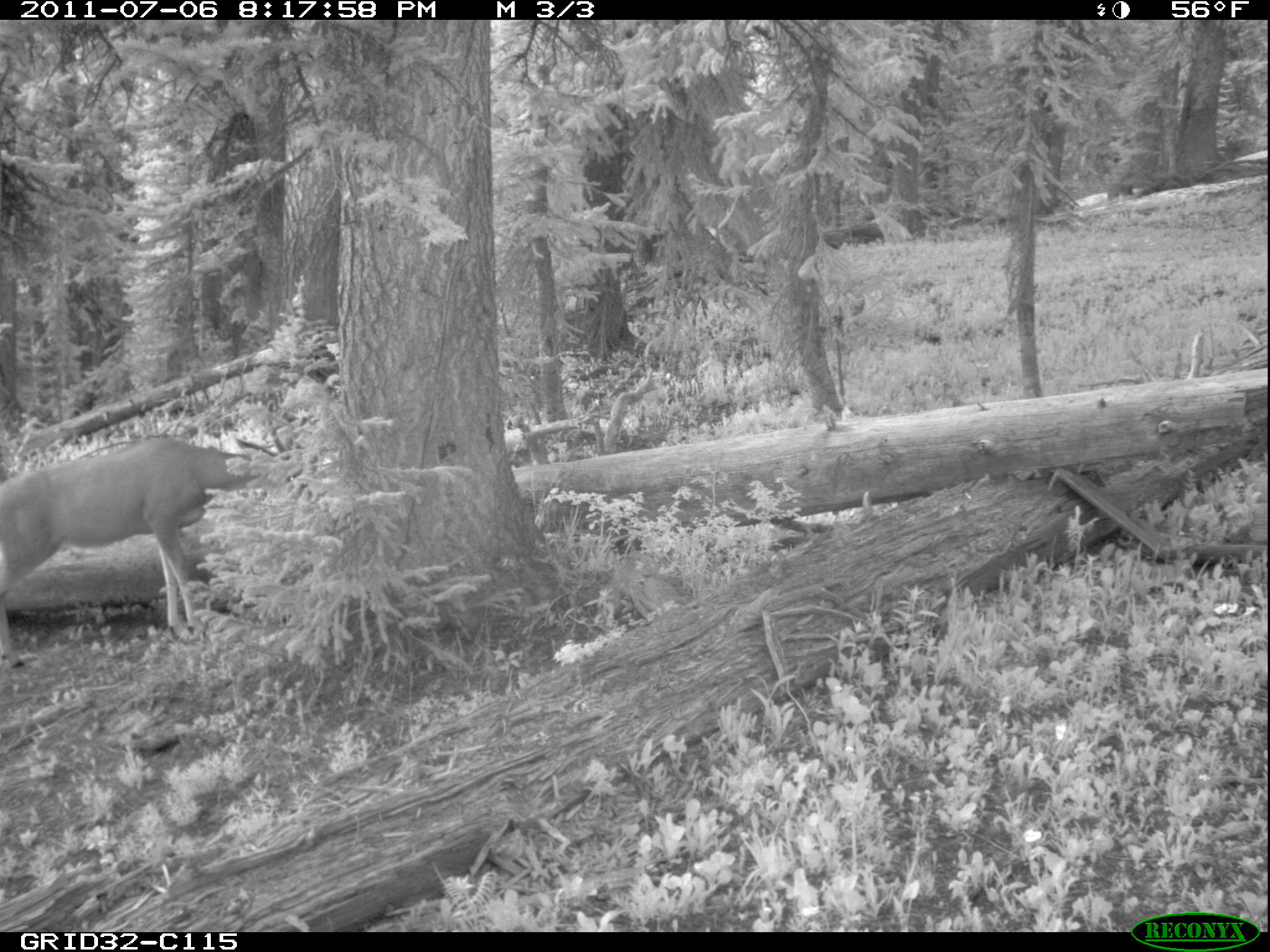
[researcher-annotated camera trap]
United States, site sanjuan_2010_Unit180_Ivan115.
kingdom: Animalia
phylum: Chordata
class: Mammalia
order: Artiodactyla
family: Cervidae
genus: Odocoileus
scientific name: Odocoileus hemionus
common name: mule deer